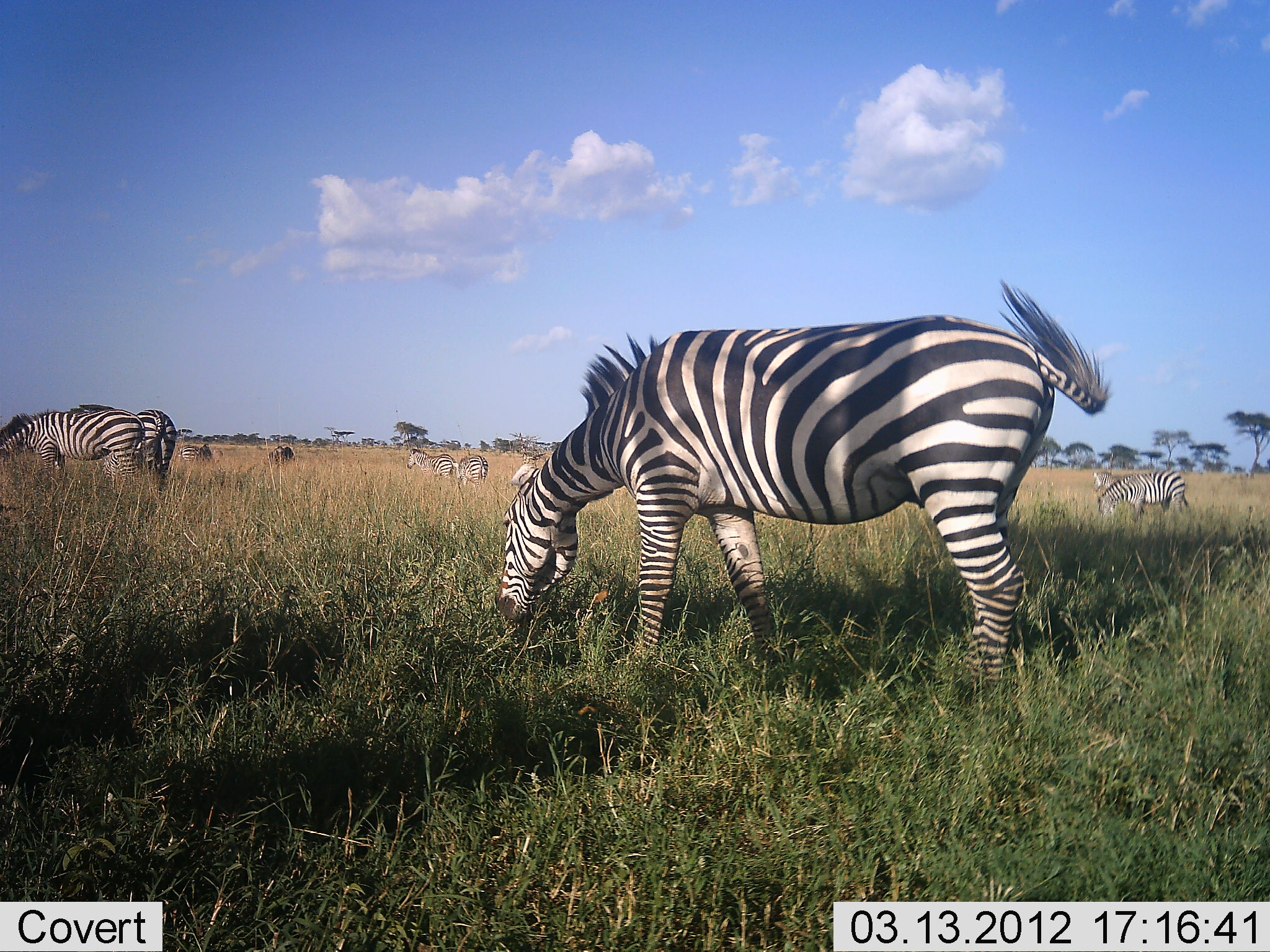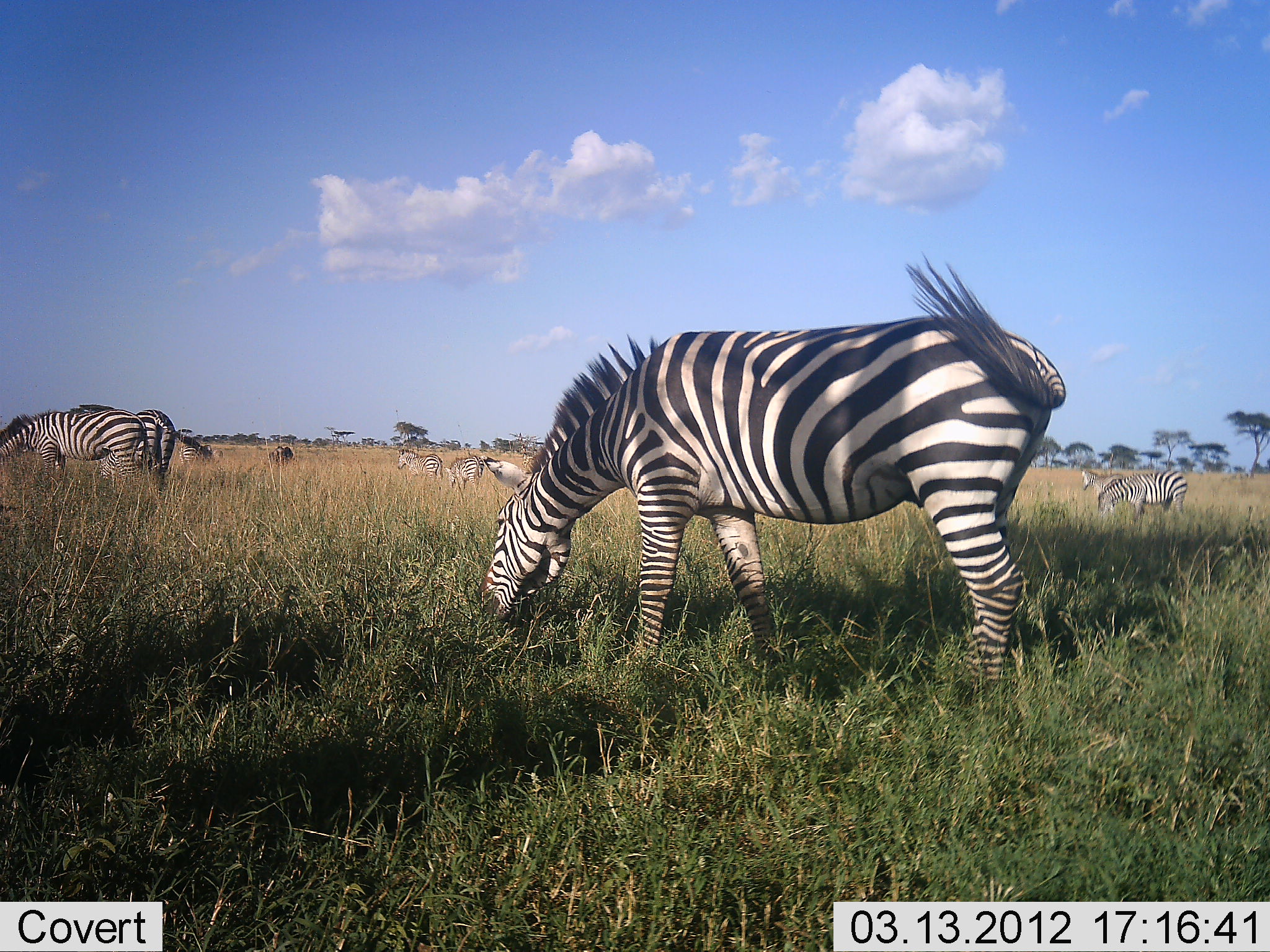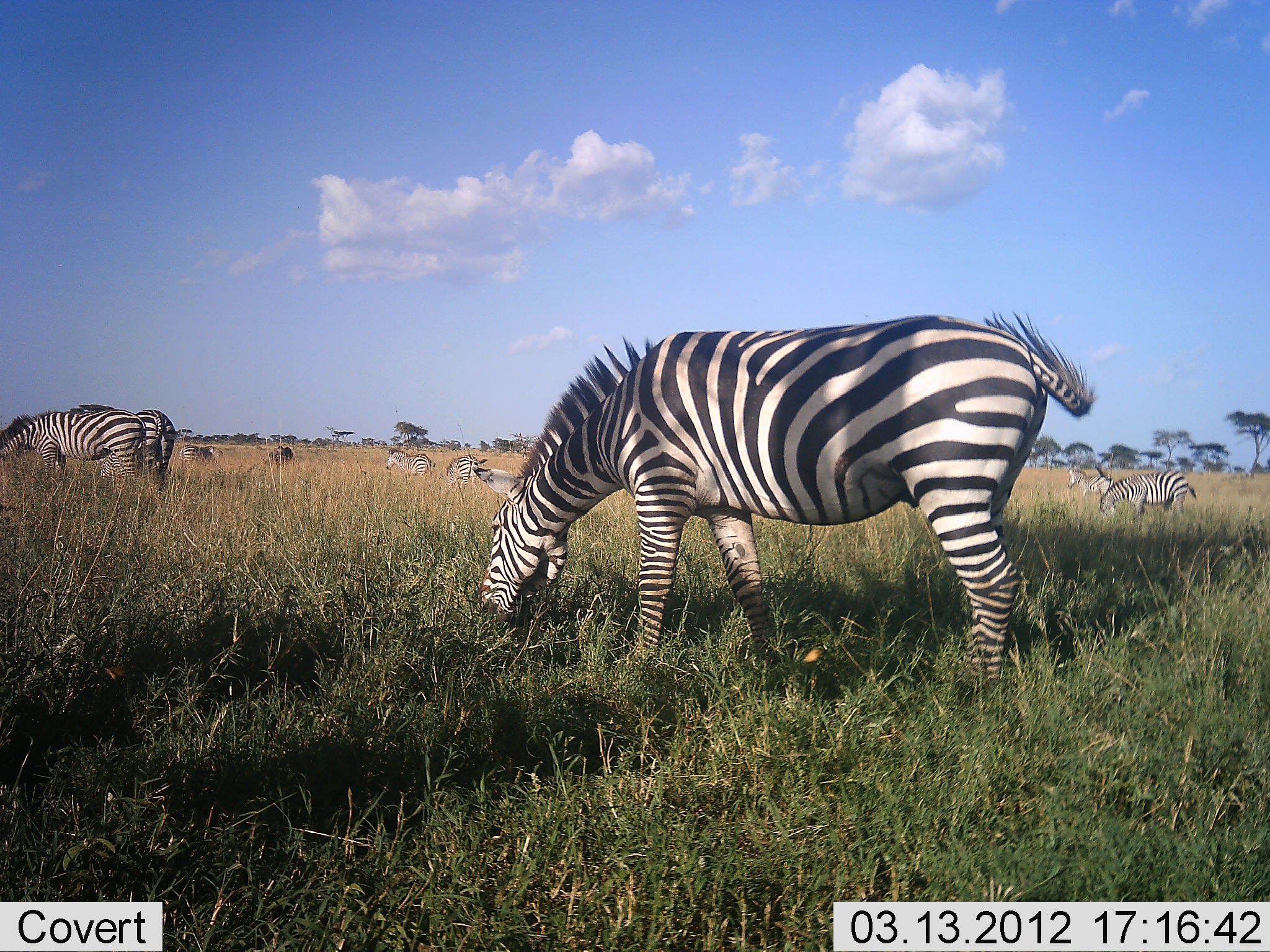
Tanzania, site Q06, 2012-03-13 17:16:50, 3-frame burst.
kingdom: Animalia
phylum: Chordata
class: Mammalia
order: Perissodactyla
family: Equidae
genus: Equus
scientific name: Equus quagga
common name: plains zebra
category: zebra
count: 8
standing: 43%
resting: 0%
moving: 19%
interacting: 0%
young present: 0%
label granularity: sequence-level